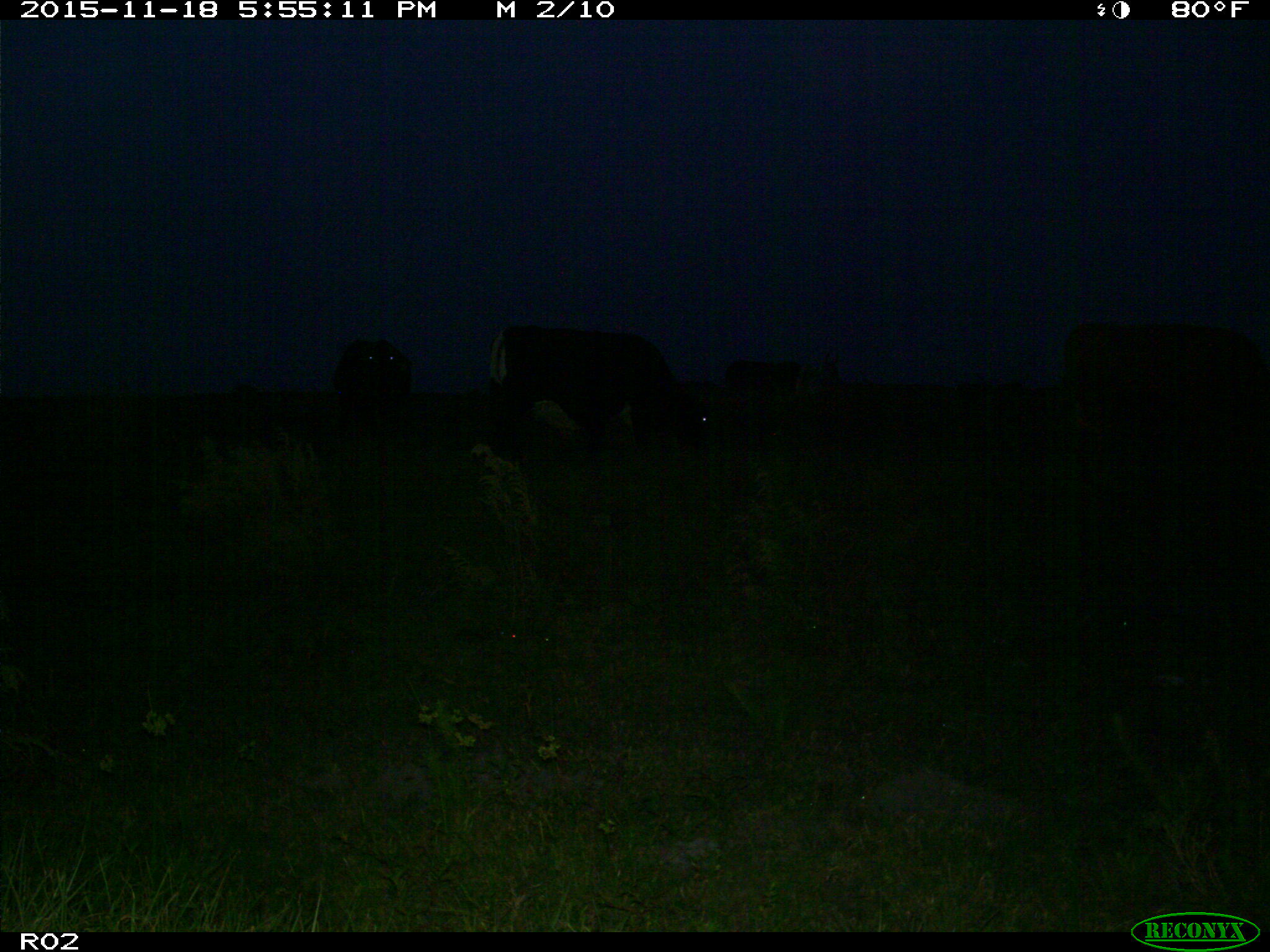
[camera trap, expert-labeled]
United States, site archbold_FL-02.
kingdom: Animalia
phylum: Chordata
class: Mammalia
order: Artiodactyla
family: Bovidae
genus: Bos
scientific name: Bos taurus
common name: domestic cow